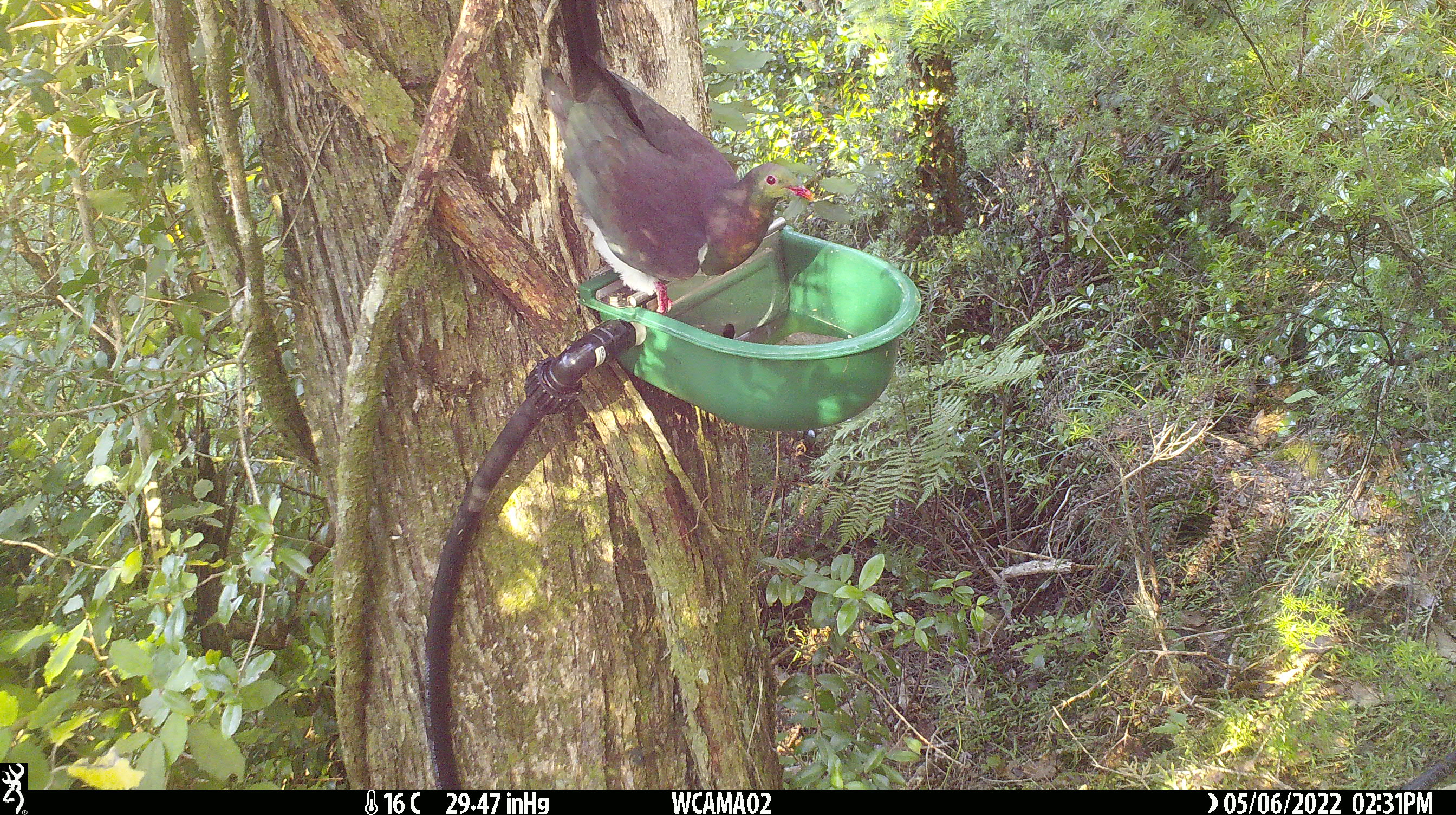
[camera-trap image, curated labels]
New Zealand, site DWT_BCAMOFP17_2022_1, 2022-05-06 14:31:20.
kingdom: Animalia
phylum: Chordata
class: Aves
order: Columbiformes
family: Columbidae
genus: Hemiphaga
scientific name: Hemiphaga novaeseelandiae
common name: new zealand pigeon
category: kereru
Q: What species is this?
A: Kereru (new zealand pigeon) (Hemiphaga novaeseelandiae).